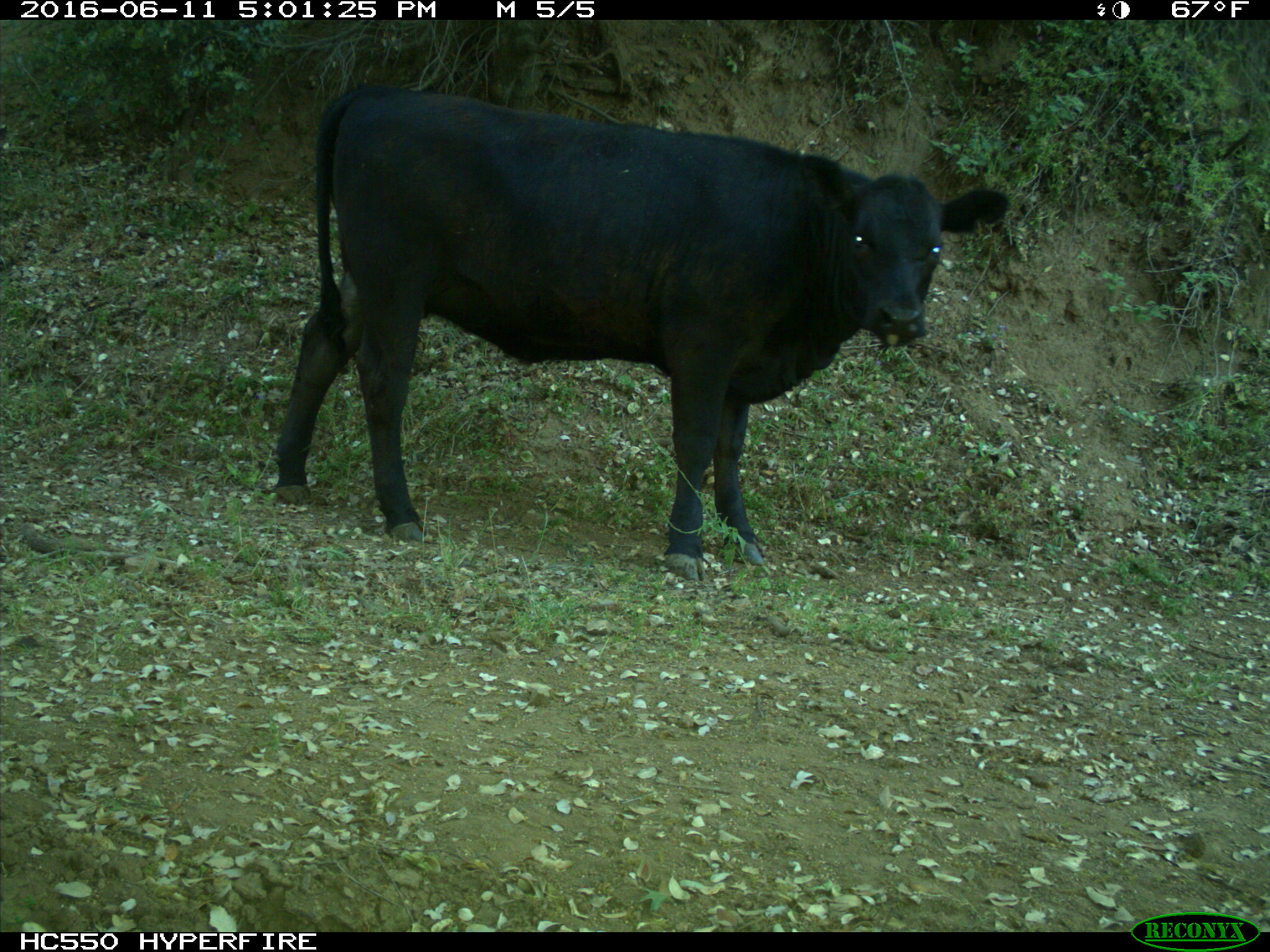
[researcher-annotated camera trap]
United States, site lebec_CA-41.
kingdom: Animalia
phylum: Chordata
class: Mammalia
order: Artiodactyla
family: Bovidae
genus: Bos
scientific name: Bos taurus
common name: domestic cow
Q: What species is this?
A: Bos taurus (domestic cow).